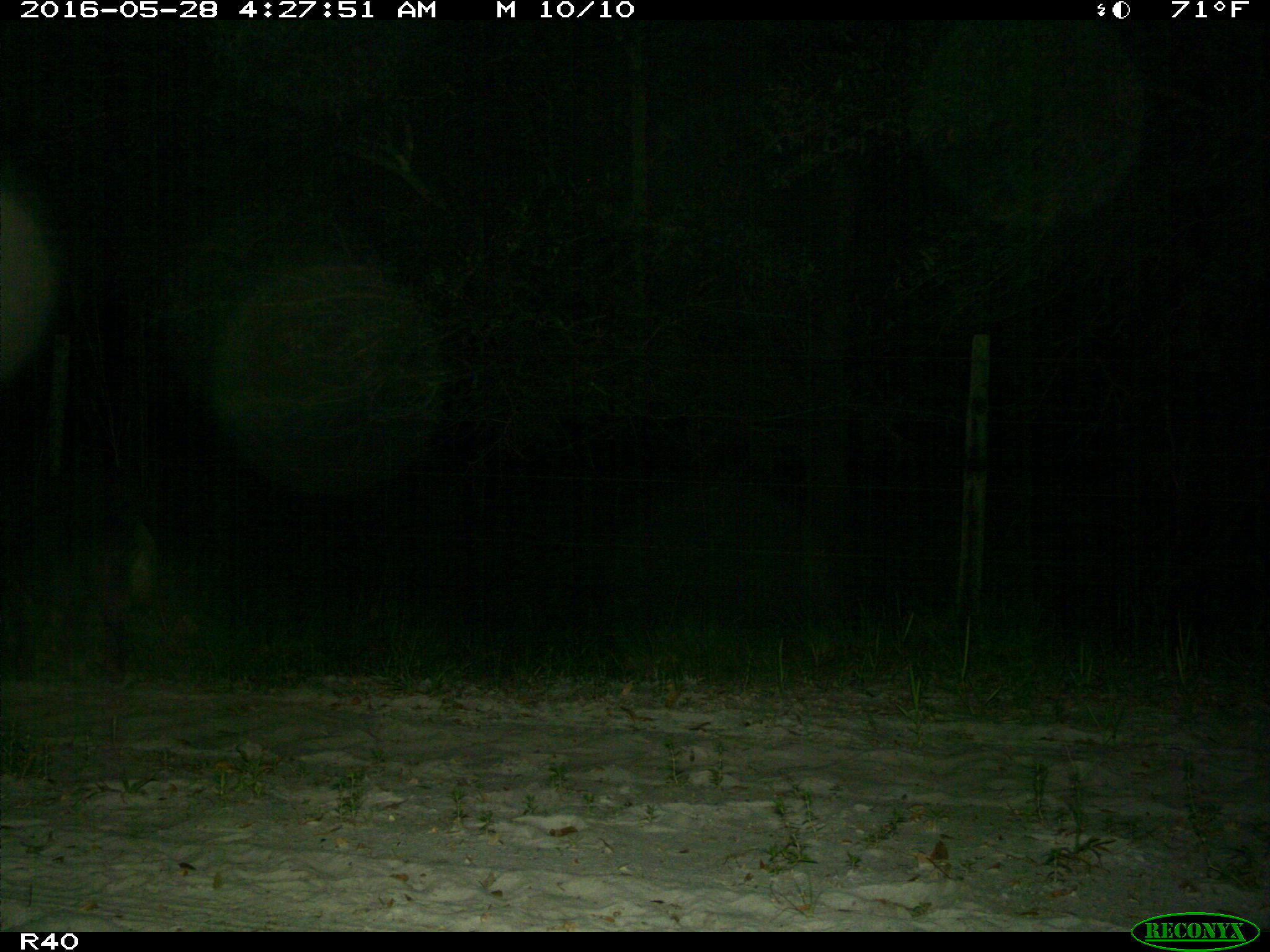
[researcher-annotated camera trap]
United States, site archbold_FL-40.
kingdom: Animalia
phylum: Chordata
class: Mammalia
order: Artiodactyla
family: Suidae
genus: Sus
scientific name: Sus scrofa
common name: wild boar